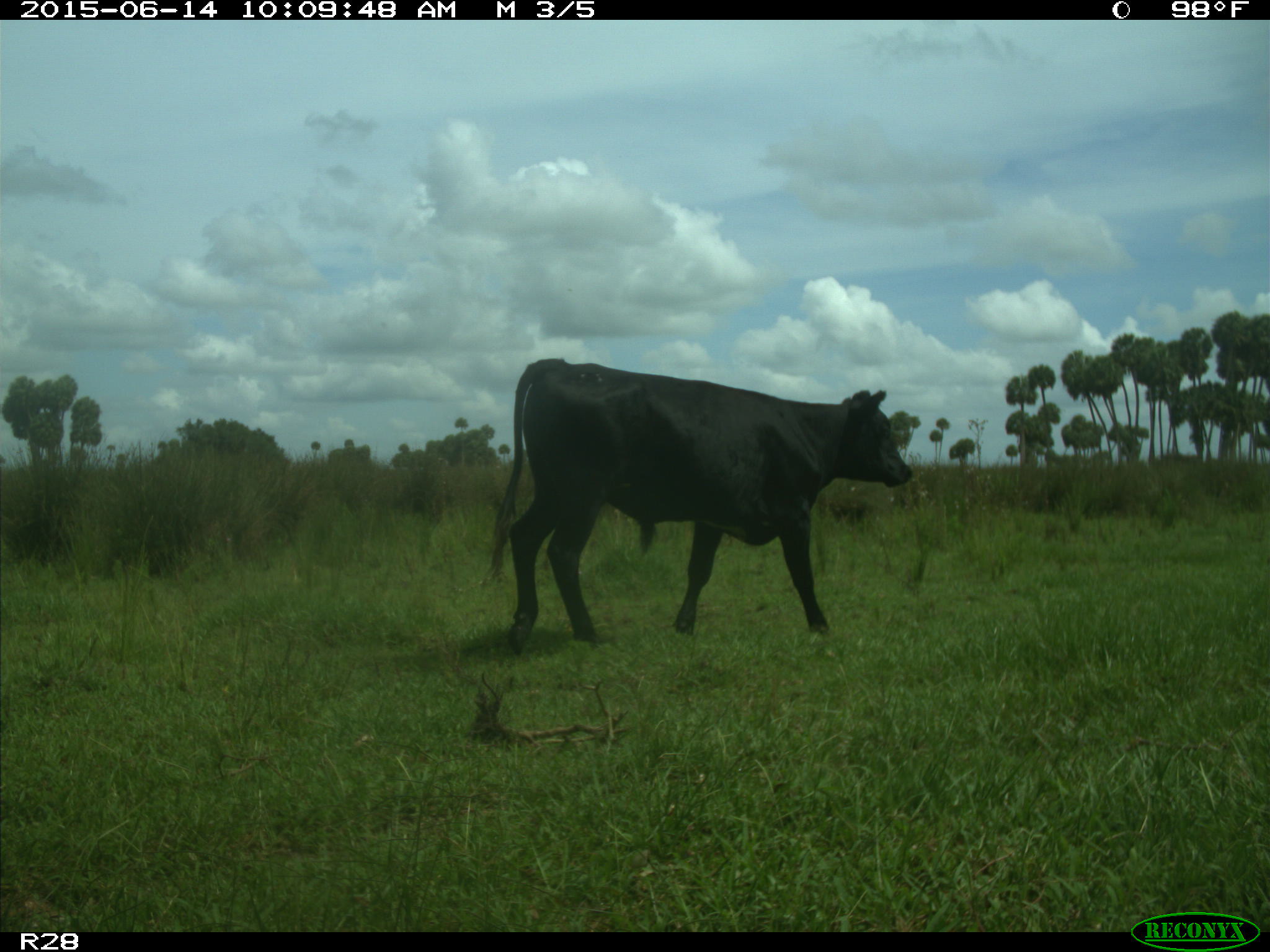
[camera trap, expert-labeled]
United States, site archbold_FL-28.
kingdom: Animalia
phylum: Chordata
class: Mammalia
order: Artiodactyla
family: Bovidae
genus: Bos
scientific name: Bos taurus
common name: domestic cow